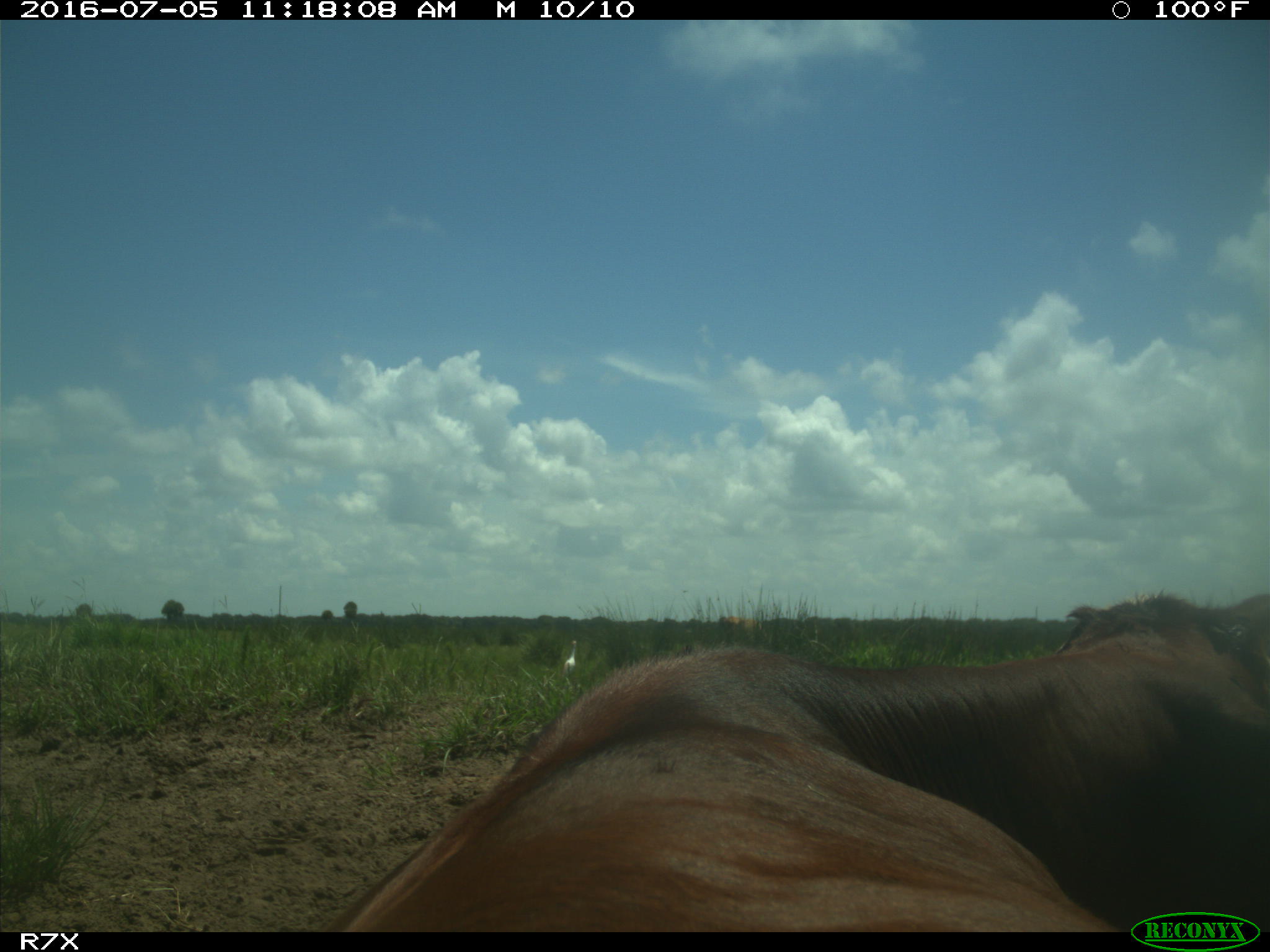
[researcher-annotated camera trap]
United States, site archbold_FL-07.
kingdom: Animalia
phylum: Chordata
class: Mammalia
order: Artiodactyla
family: Bovidae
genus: Bos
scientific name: Bos taurus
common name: domestic cow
Bos taurus (domestic cow).